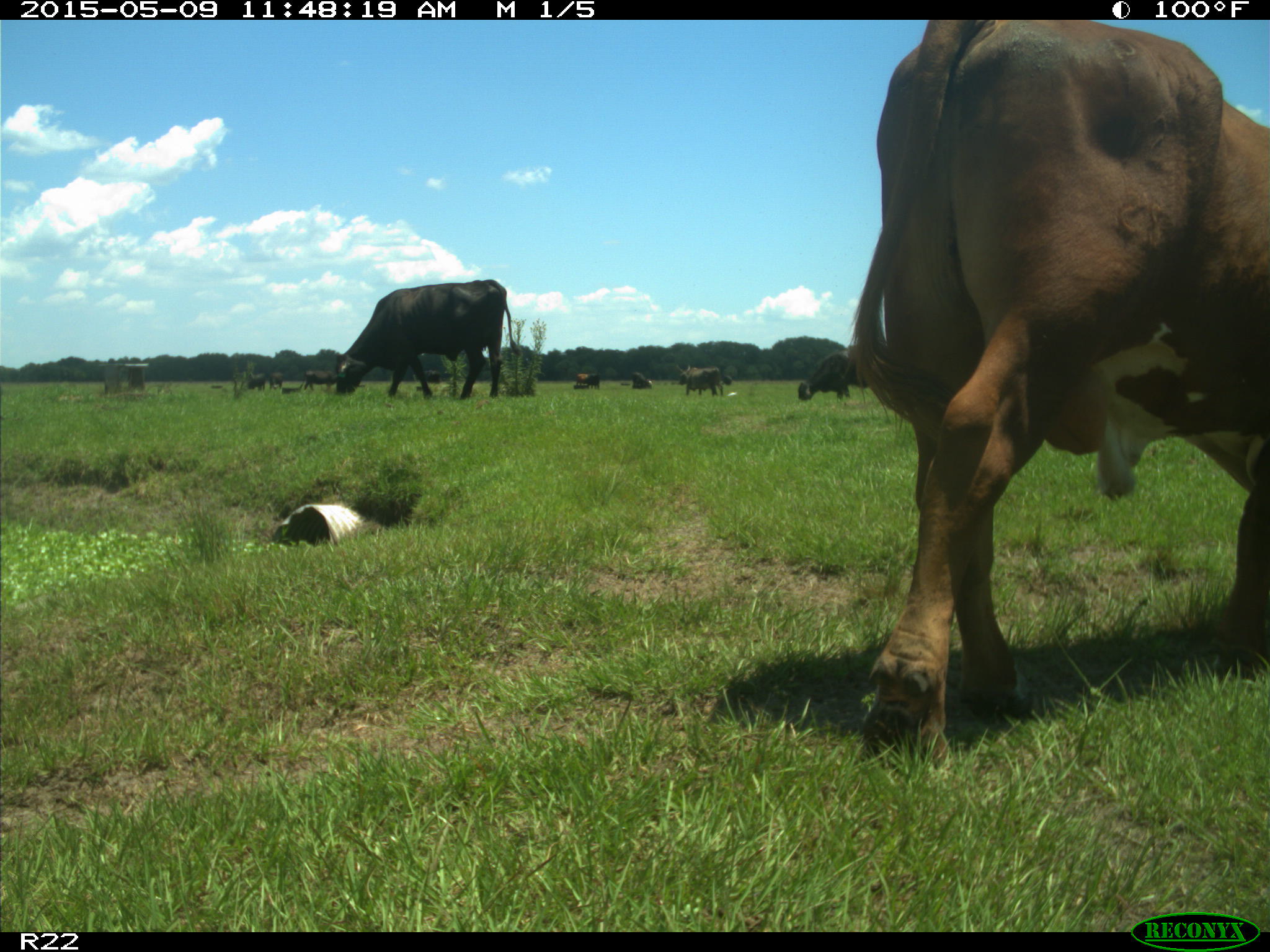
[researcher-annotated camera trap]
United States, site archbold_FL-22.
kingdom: Animalia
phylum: Chordata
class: Mammalia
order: Artiodactyla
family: Bovidae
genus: Bos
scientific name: Bos taurus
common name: domestic cow